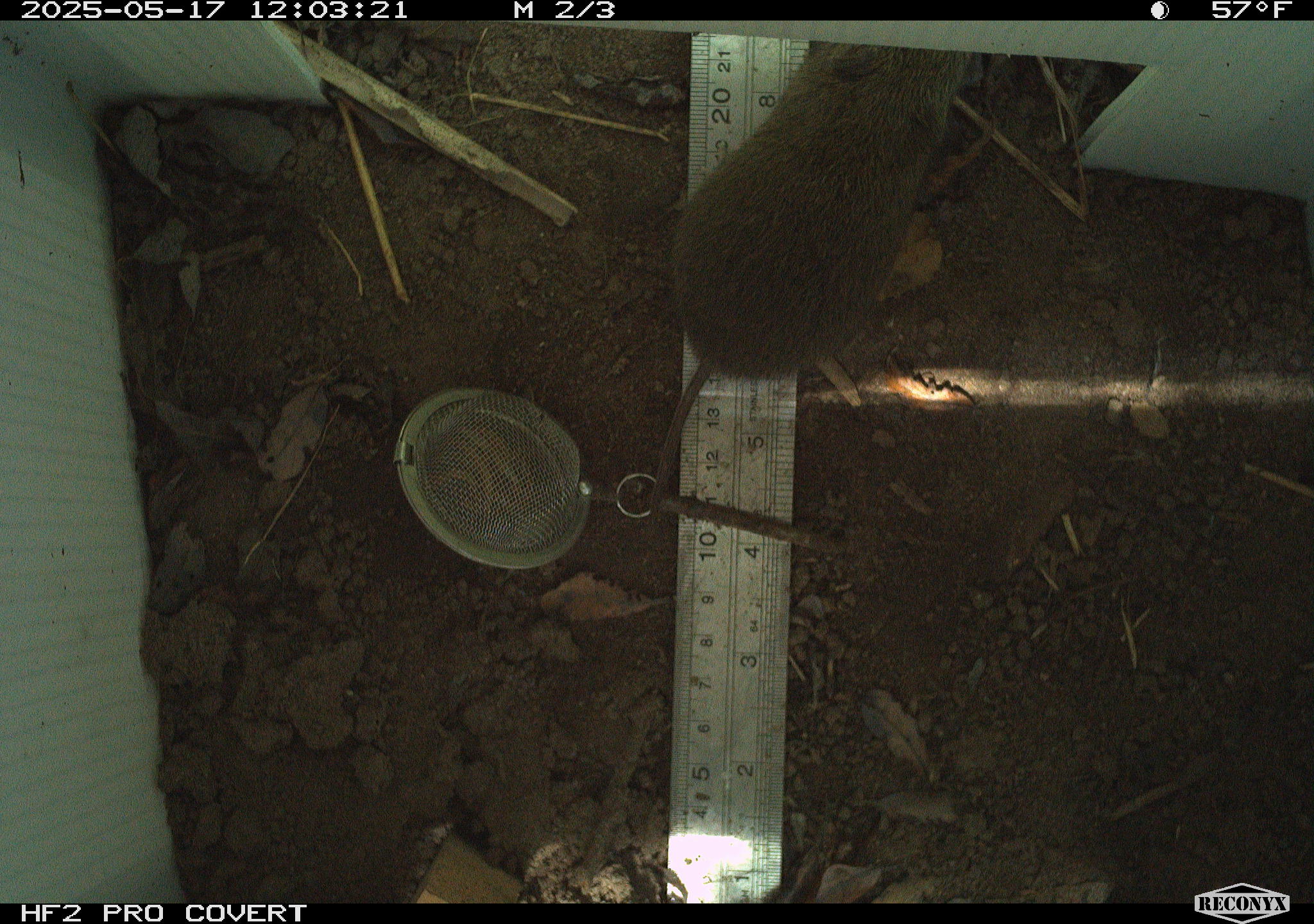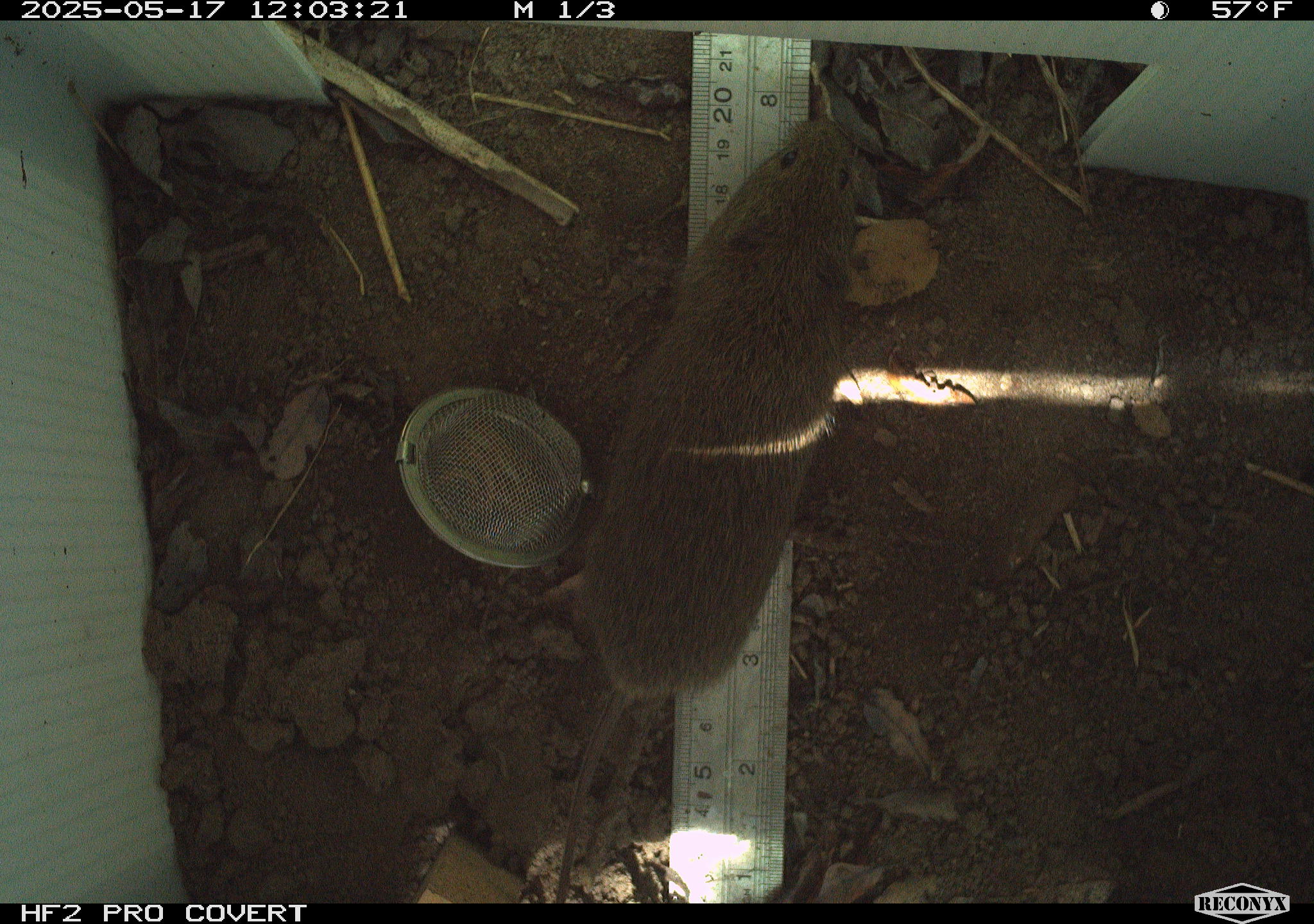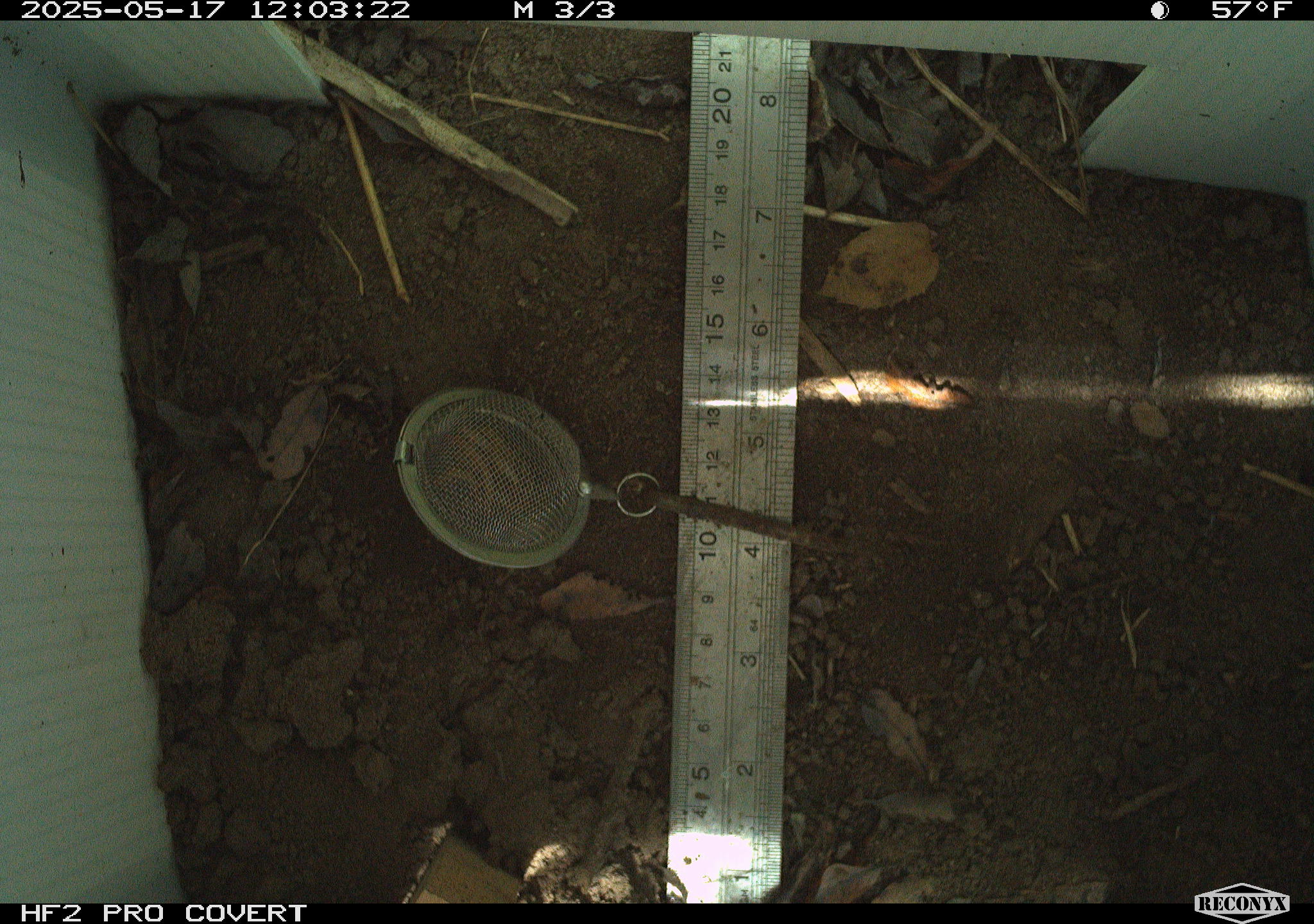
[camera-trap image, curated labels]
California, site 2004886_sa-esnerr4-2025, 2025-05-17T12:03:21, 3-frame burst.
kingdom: Animalia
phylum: Chordata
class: Mammalia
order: Rodentia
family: Cricetidae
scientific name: Arvicolinae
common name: voles, lemmings, and muskrats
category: arvicolinae subfamily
Arvicolinae subfamily (voles, lemmings, and muskrats) (Arvicolinae).